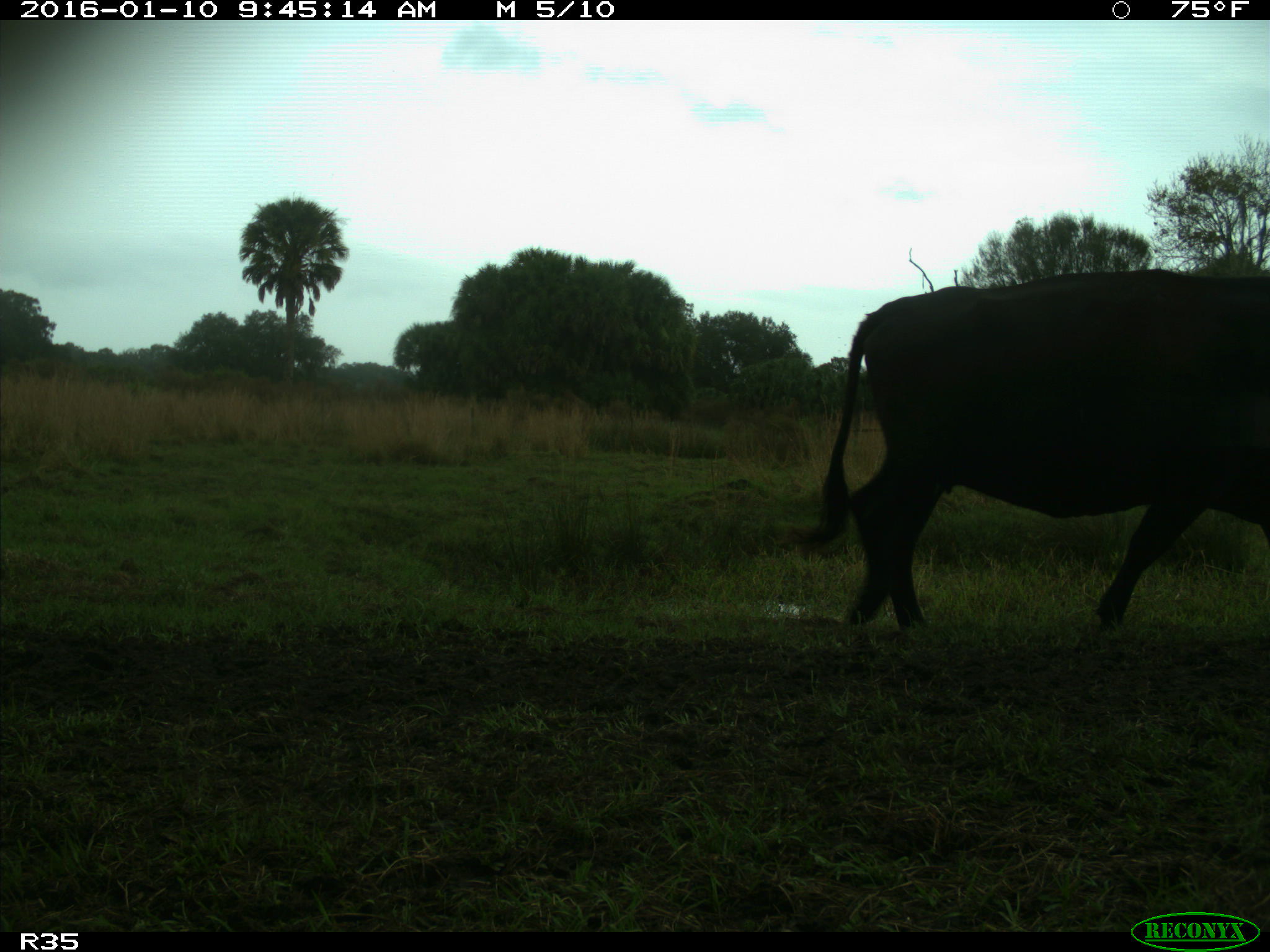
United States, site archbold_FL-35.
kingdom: Animalia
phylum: Chordata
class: Mammalia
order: Artiodactyla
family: Bovidae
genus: Bos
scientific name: Bos taurus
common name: domestic cow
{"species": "Bos taurus (domestic cow)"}